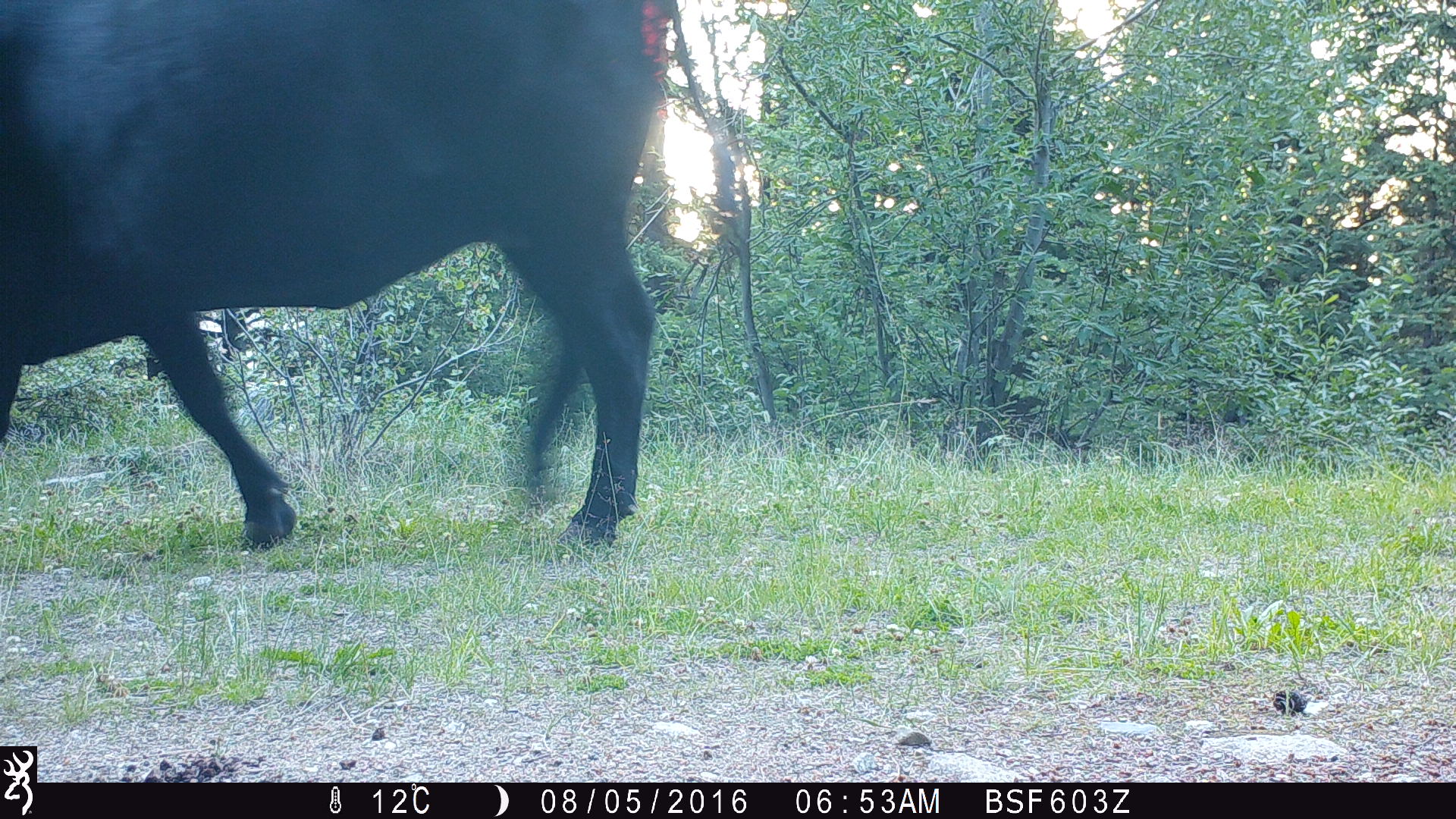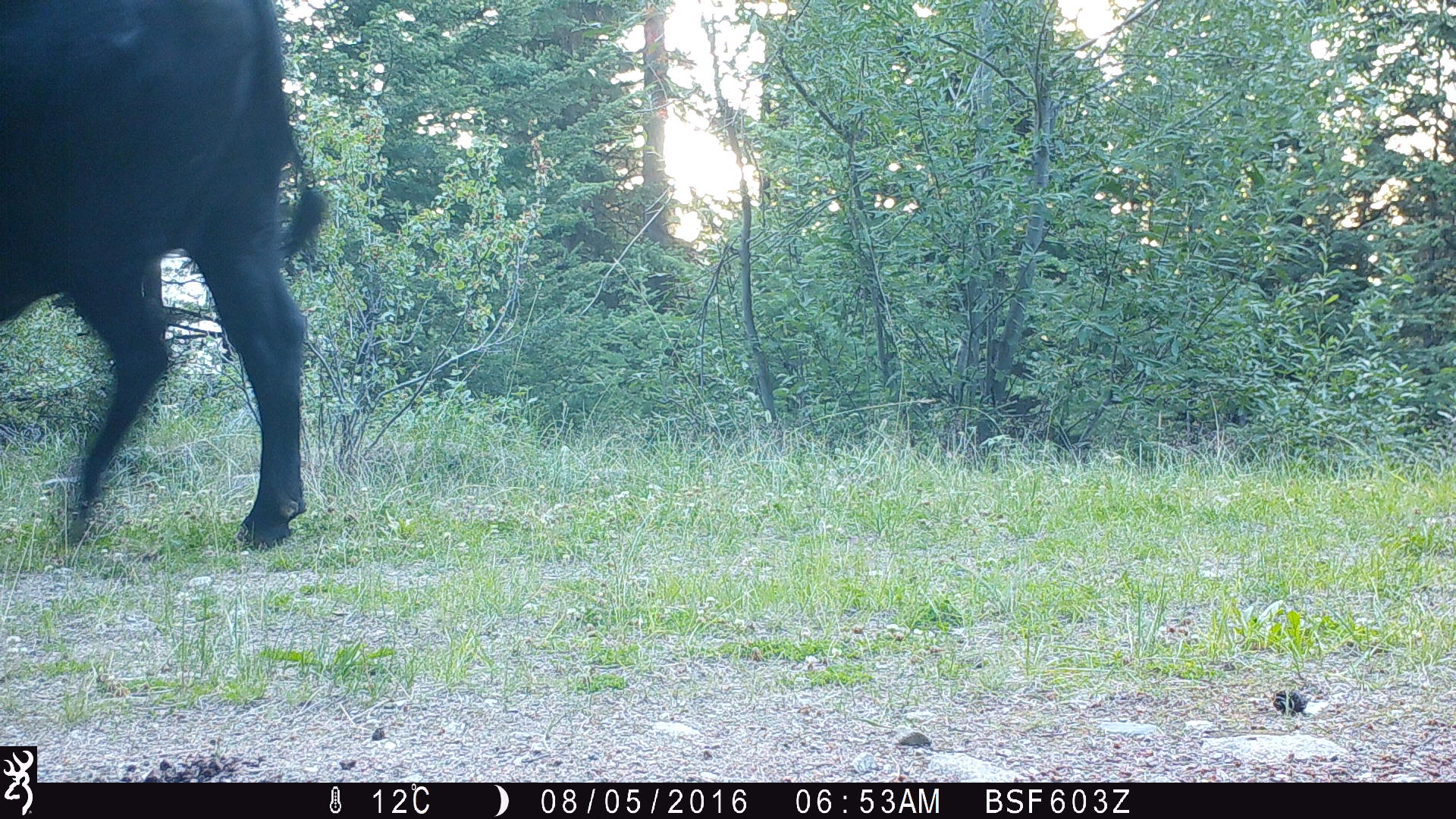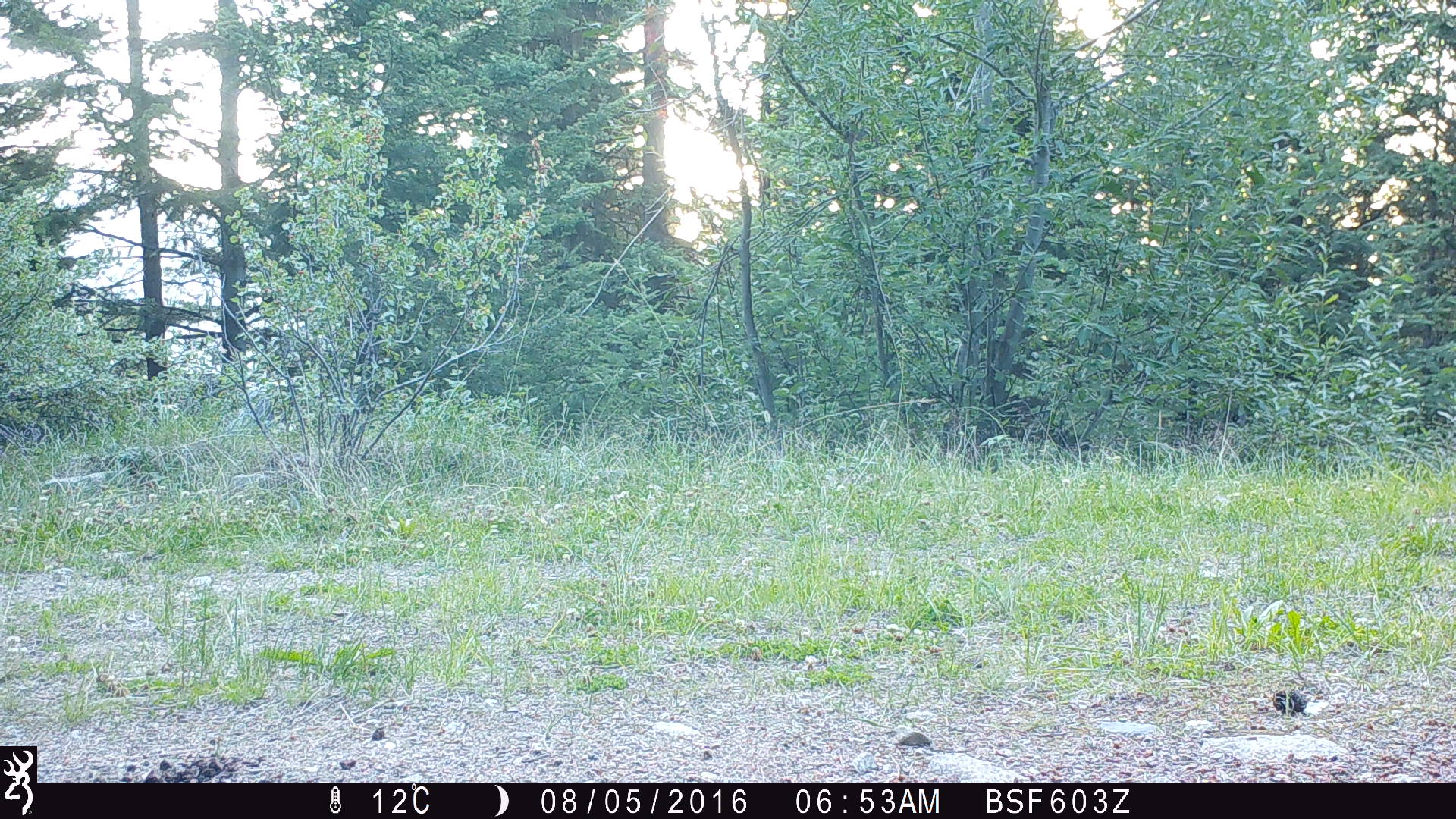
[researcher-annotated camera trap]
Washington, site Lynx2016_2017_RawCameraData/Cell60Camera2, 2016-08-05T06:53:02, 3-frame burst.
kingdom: Animalia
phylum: Chordata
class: Mammalia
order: Artiodactyla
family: Bovidae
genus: Bos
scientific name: Bos taurus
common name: domestic cattle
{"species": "domestic cattle (Bos taurus)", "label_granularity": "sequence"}